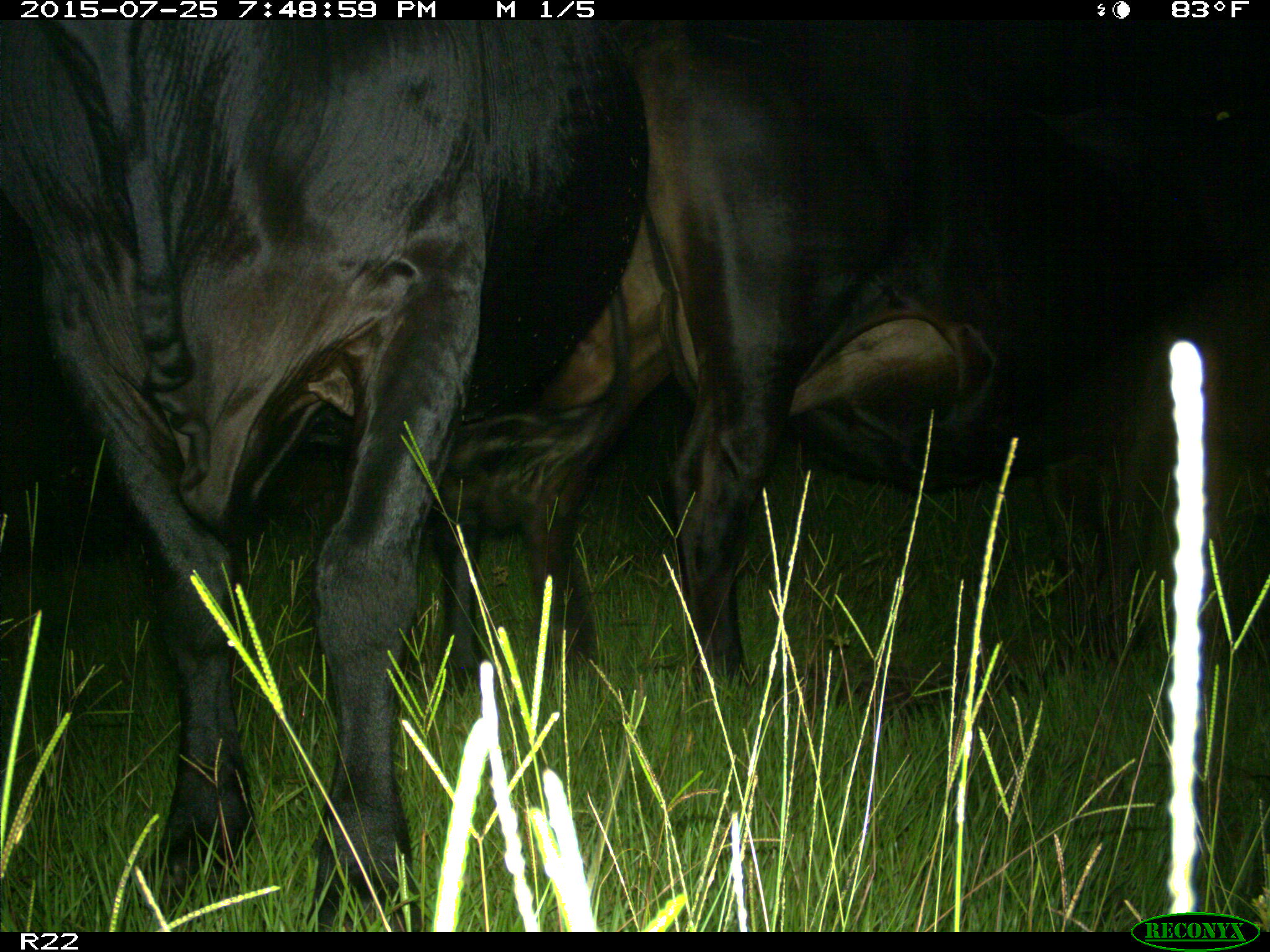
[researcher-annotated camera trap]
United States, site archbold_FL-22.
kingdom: Animalia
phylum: Chordata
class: Mammalia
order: Artiodactyla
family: Bovidae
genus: Bos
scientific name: Bos taurus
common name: domestic cow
Bos taurus (domestic cow).